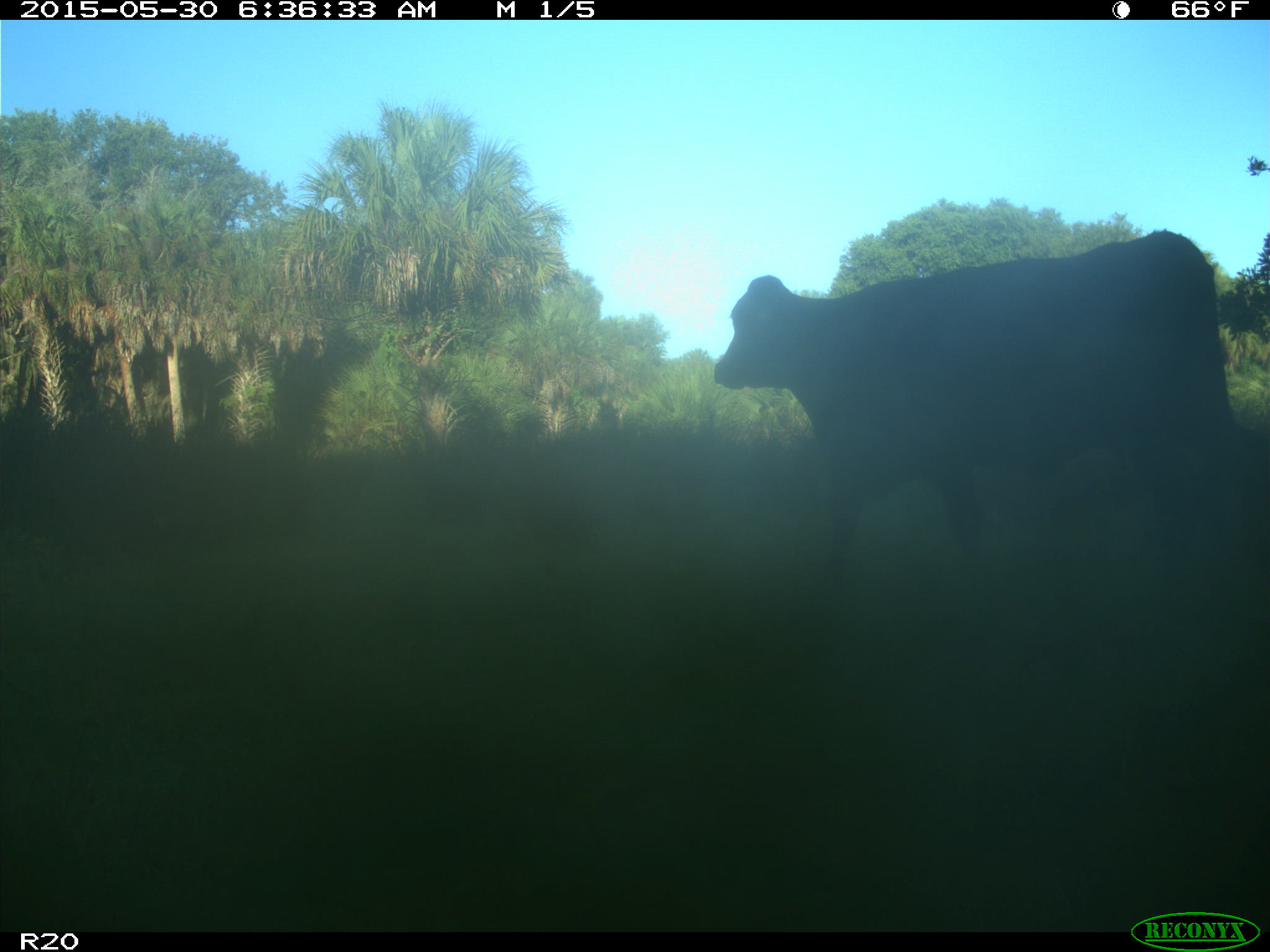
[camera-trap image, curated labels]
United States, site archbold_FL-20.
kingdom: Animalia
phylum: Chordata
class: Mammalia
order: Artiodactyla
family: Bovidae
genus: Bos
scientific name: Bos taurus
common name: domestic cow